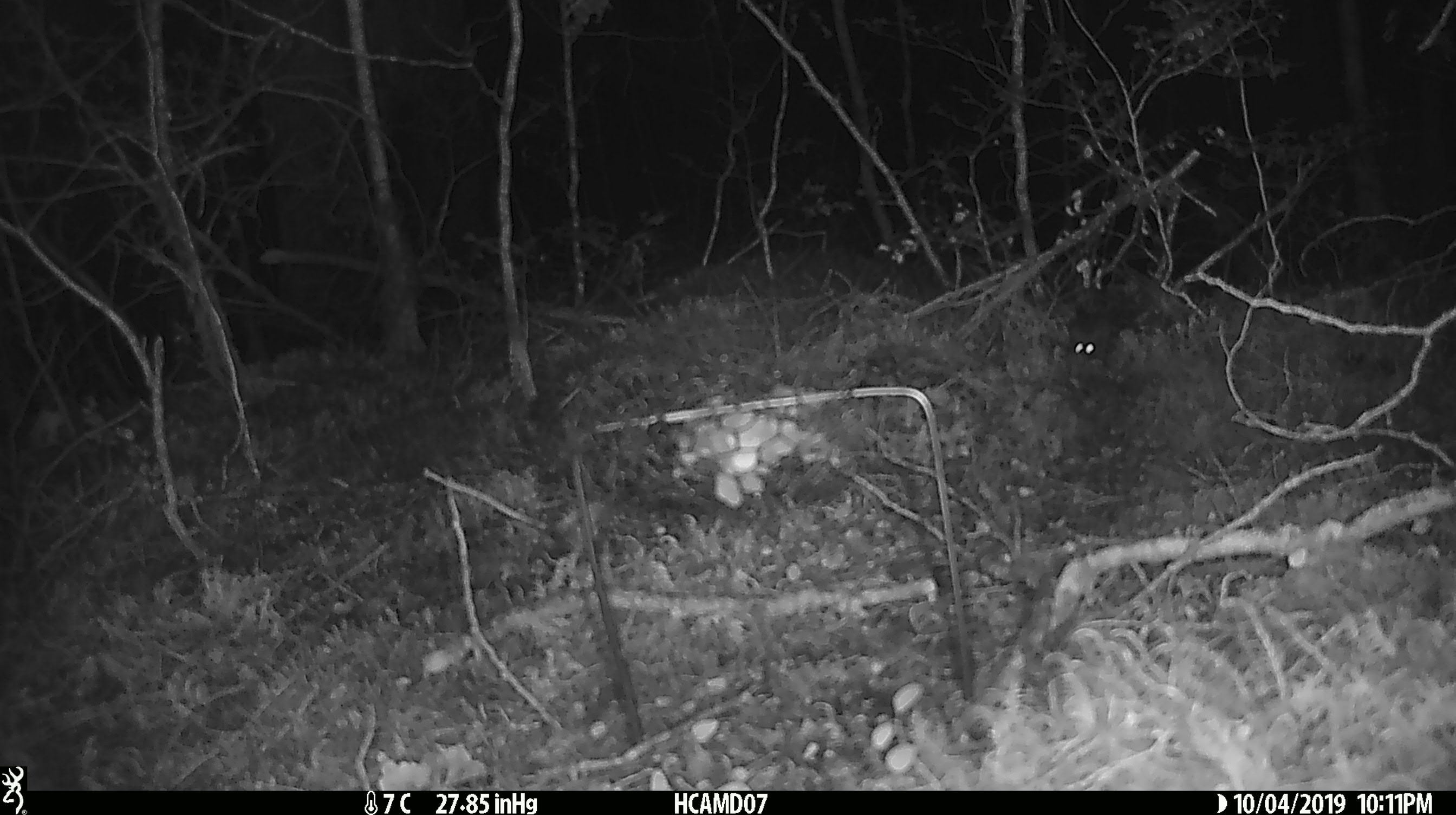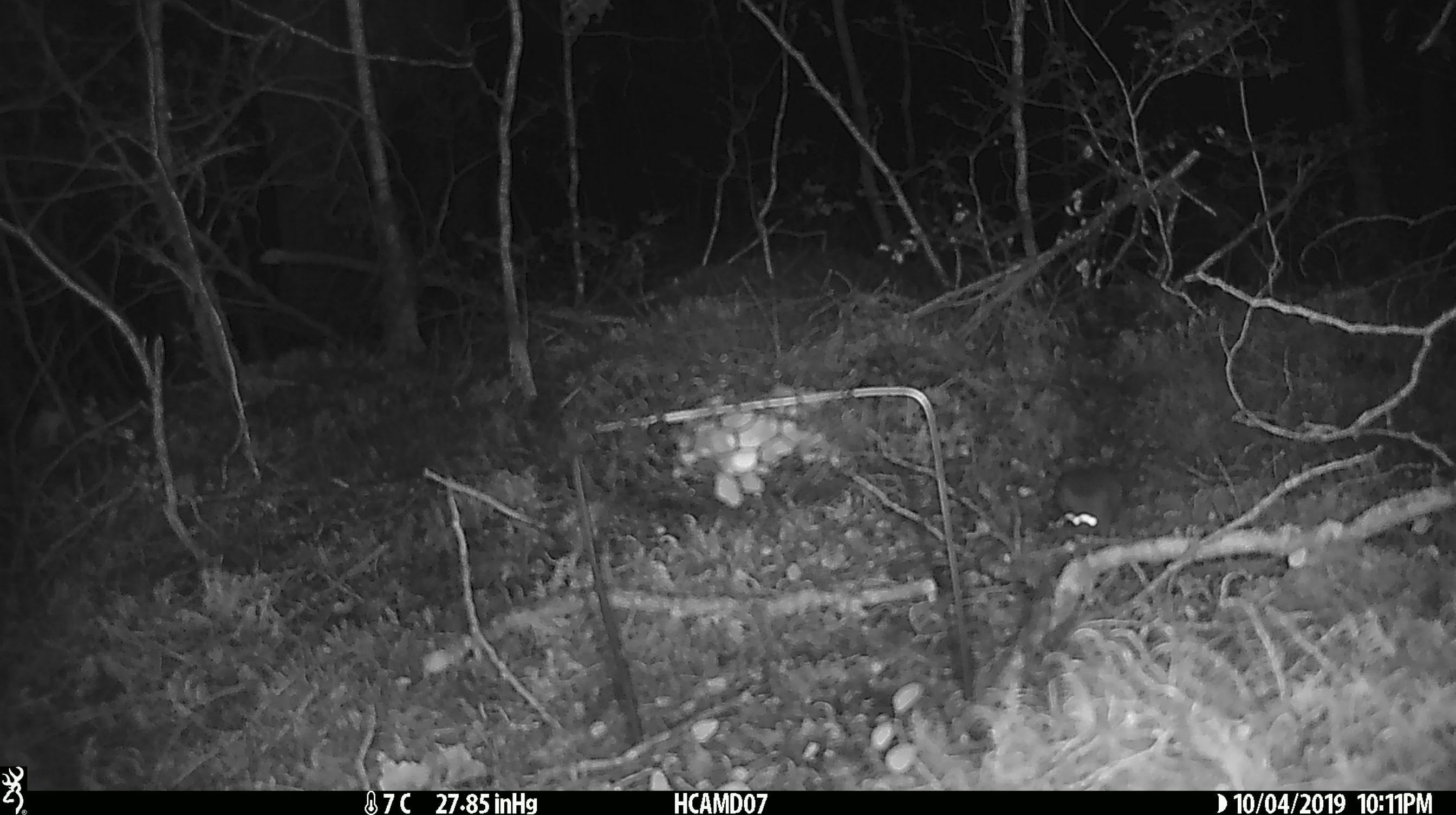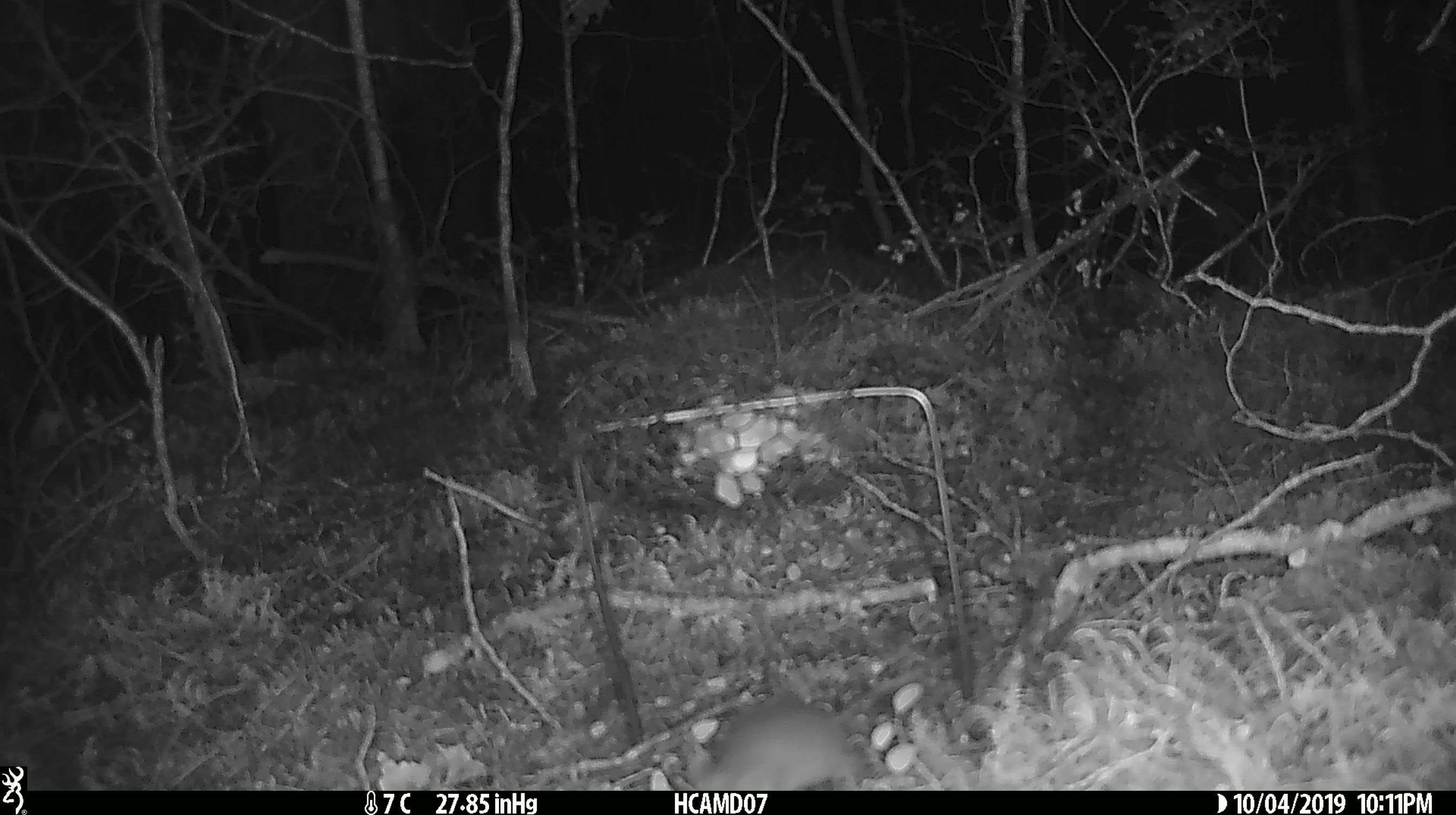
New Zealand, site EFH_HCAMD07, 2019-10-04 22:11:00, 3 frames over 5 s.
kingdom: Animalia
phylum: Chordata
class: Mammalia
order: Rodentia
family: Muridae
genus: Mus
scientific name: Mus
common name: mouse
Mouse (Mus).